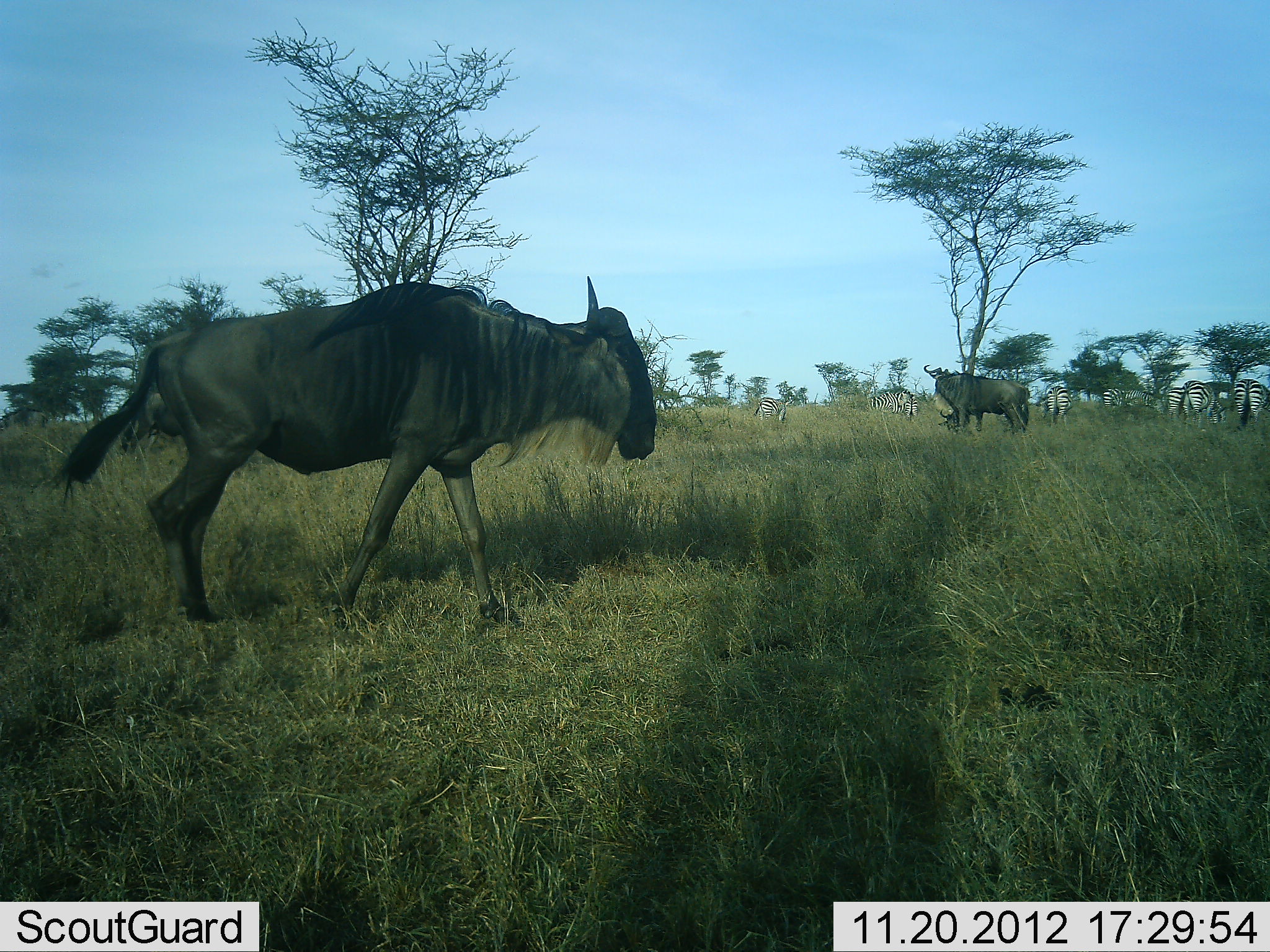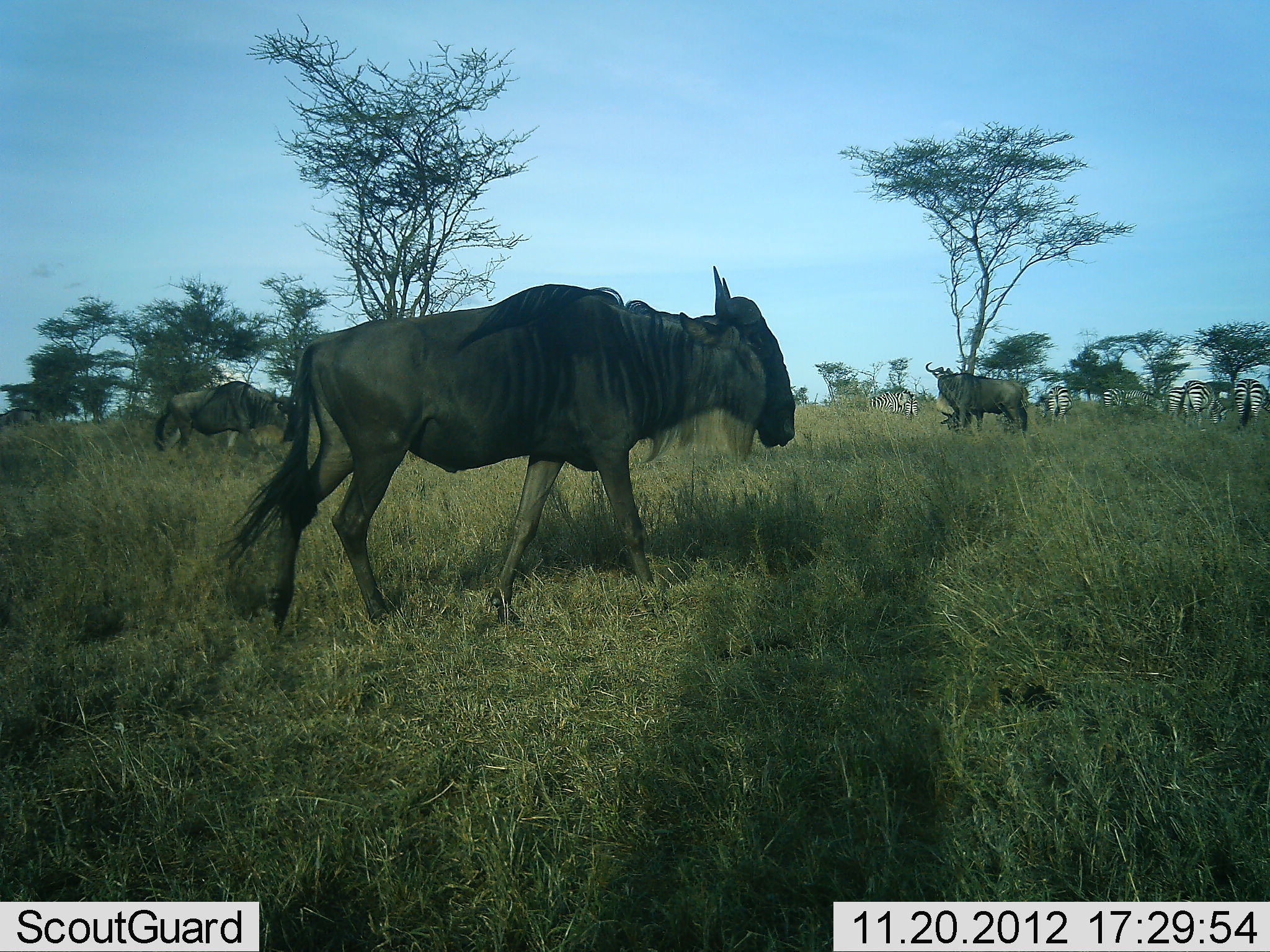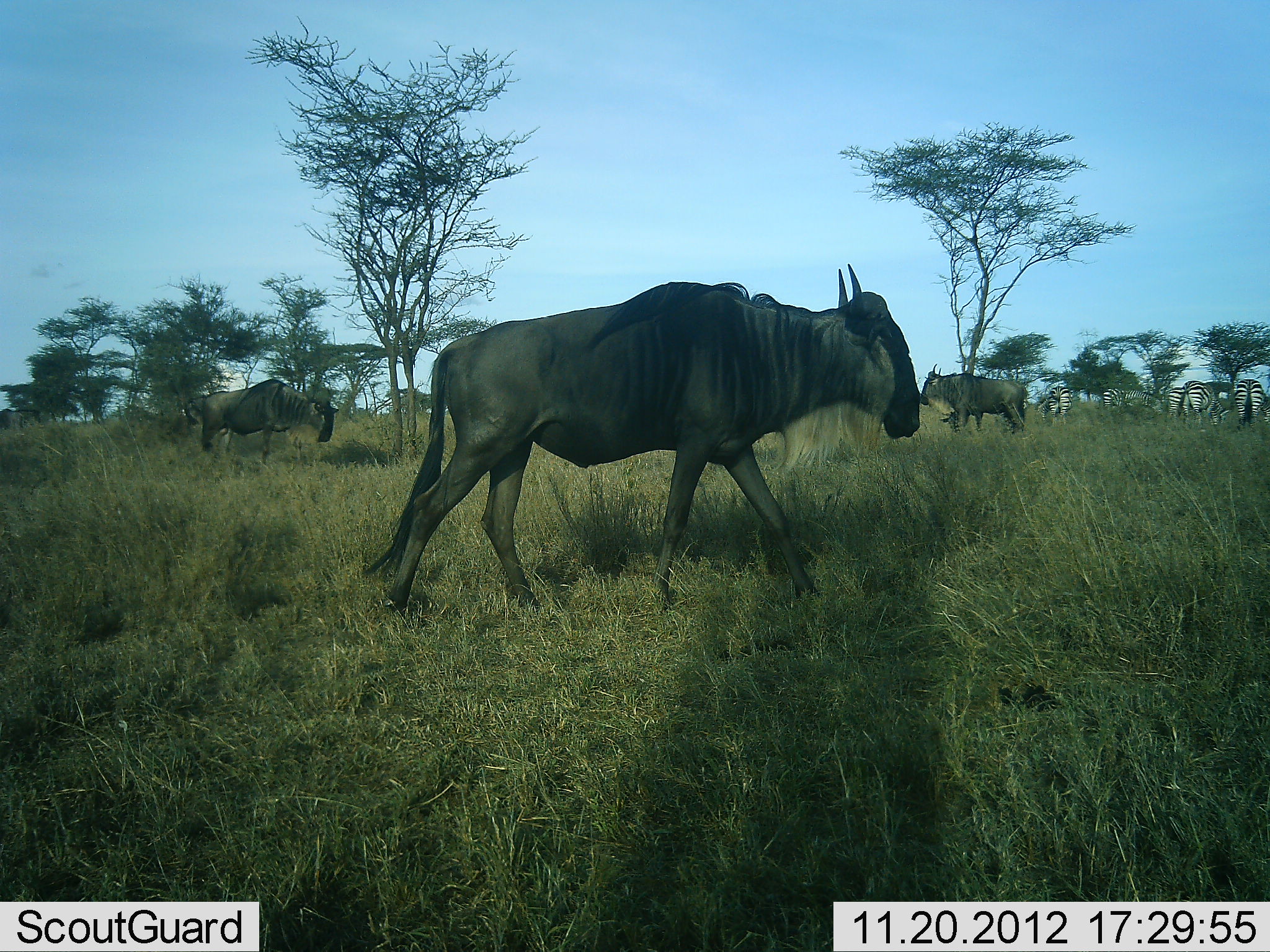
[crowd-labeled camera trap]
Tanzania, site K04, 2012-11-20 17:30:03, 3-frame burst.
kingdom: Animalia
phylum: Chordata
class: Mammalia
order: Artiodactyla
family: Bovidae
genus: Connochaetes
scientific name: Connochaetes taurinus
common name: blue wildebeest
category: wildebeest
Wildebeest (blue wildebeest) (Connochaetes taurinus), count 3. Behavior (volunteer vote fractions): standing 33%, resting 0%, moving 83%, interacting 0%. Young present (vote fraction): 0%. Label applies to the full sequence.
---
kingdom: Animalia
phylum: Chordata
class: Mammalia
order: Perissodactyla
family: Equidae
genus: Equus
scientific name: Equus quagga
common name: plains zebra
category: zebra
Zebra (plains zebra) (Equus quagga), count 7. Behavior (volunteer vote fractions): standing 70%, resting 0%, moving 10%, interacting 10%. Young present (vote fraction): 0%. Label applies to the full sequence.